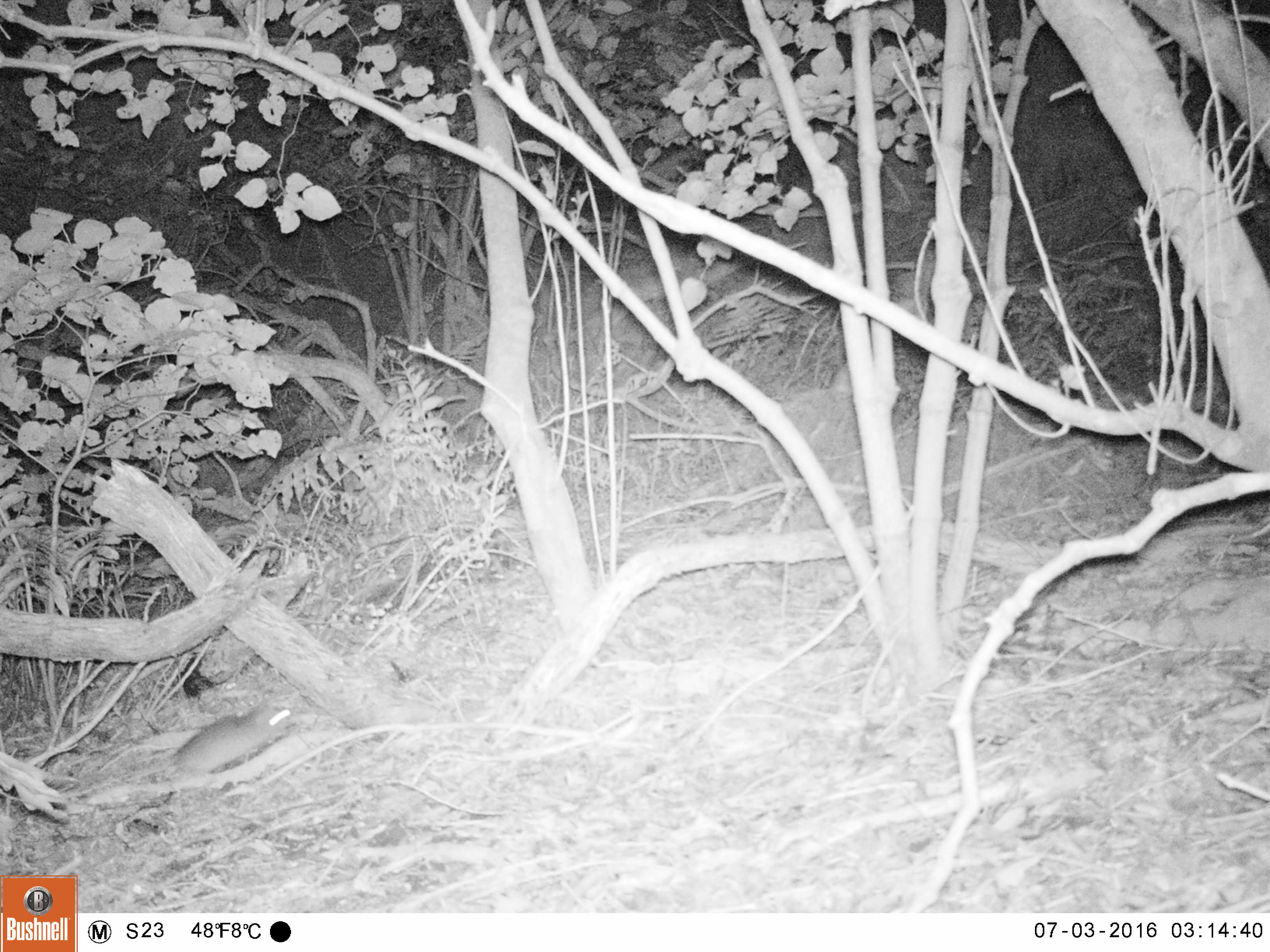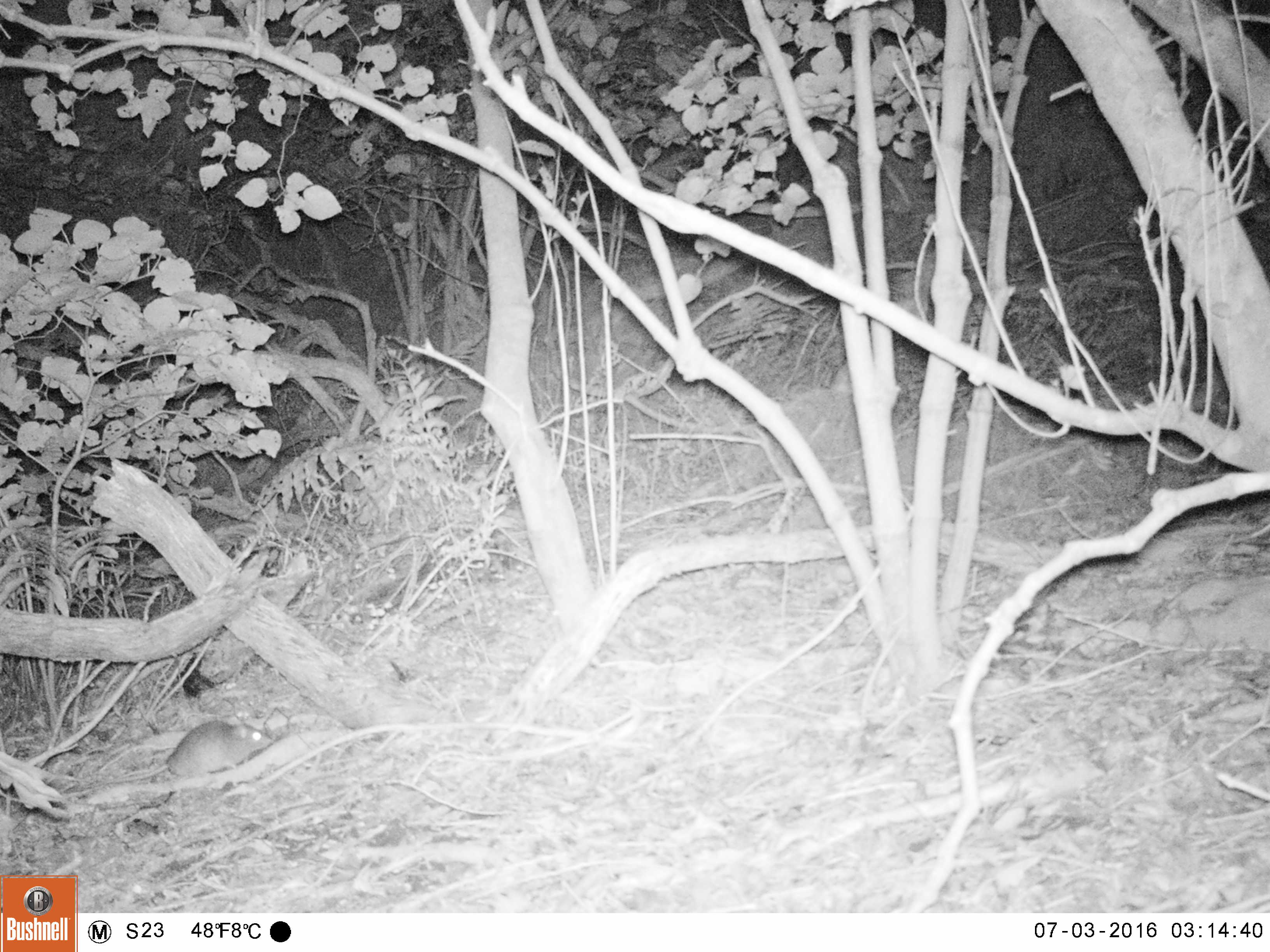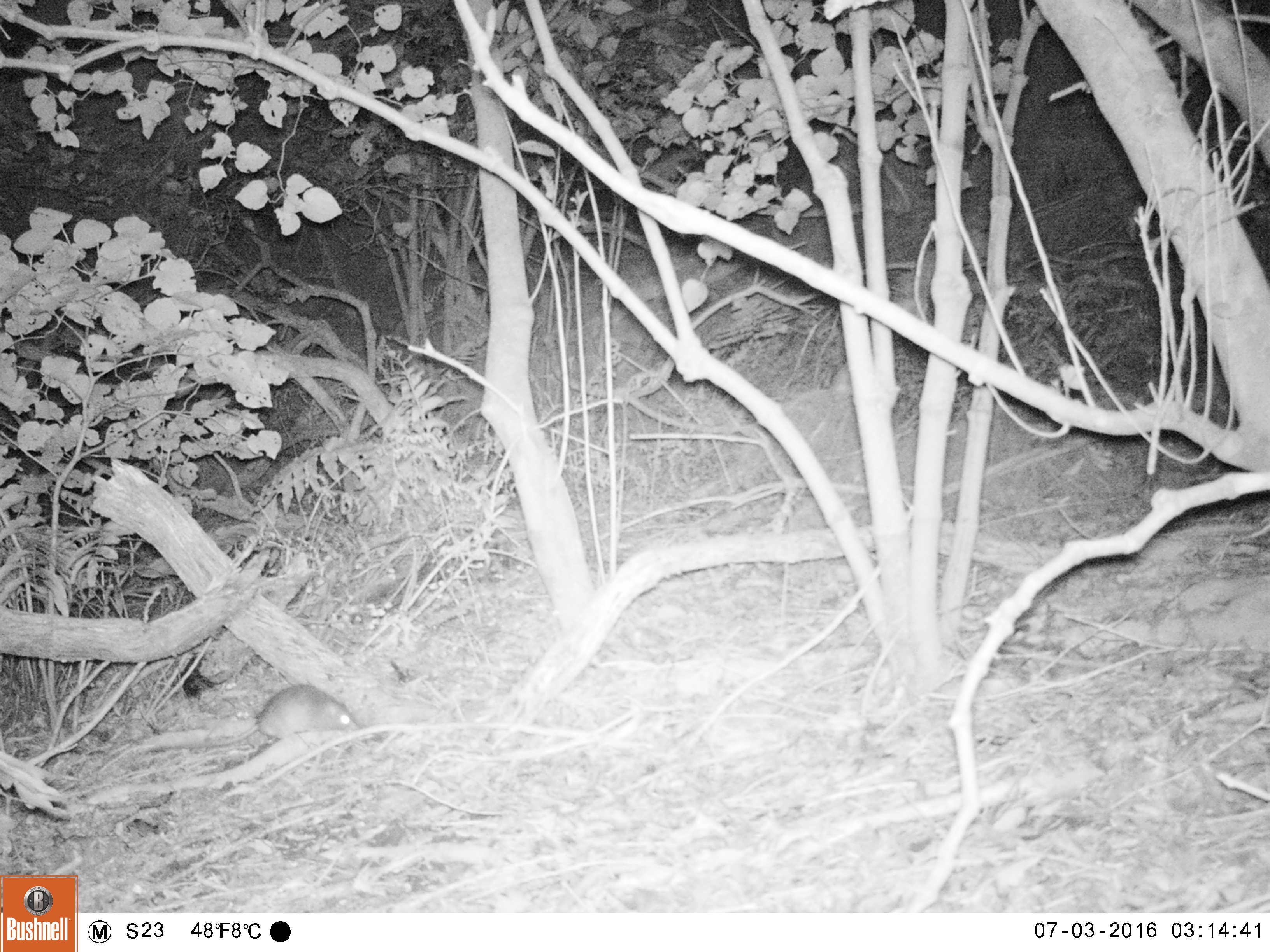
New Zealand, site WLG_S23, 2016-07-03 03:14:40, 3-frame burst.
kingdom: Animalia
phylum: Chordata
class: Mammalia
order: Rodentia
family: Muridae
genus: Rattus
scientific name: Rattus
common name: rat